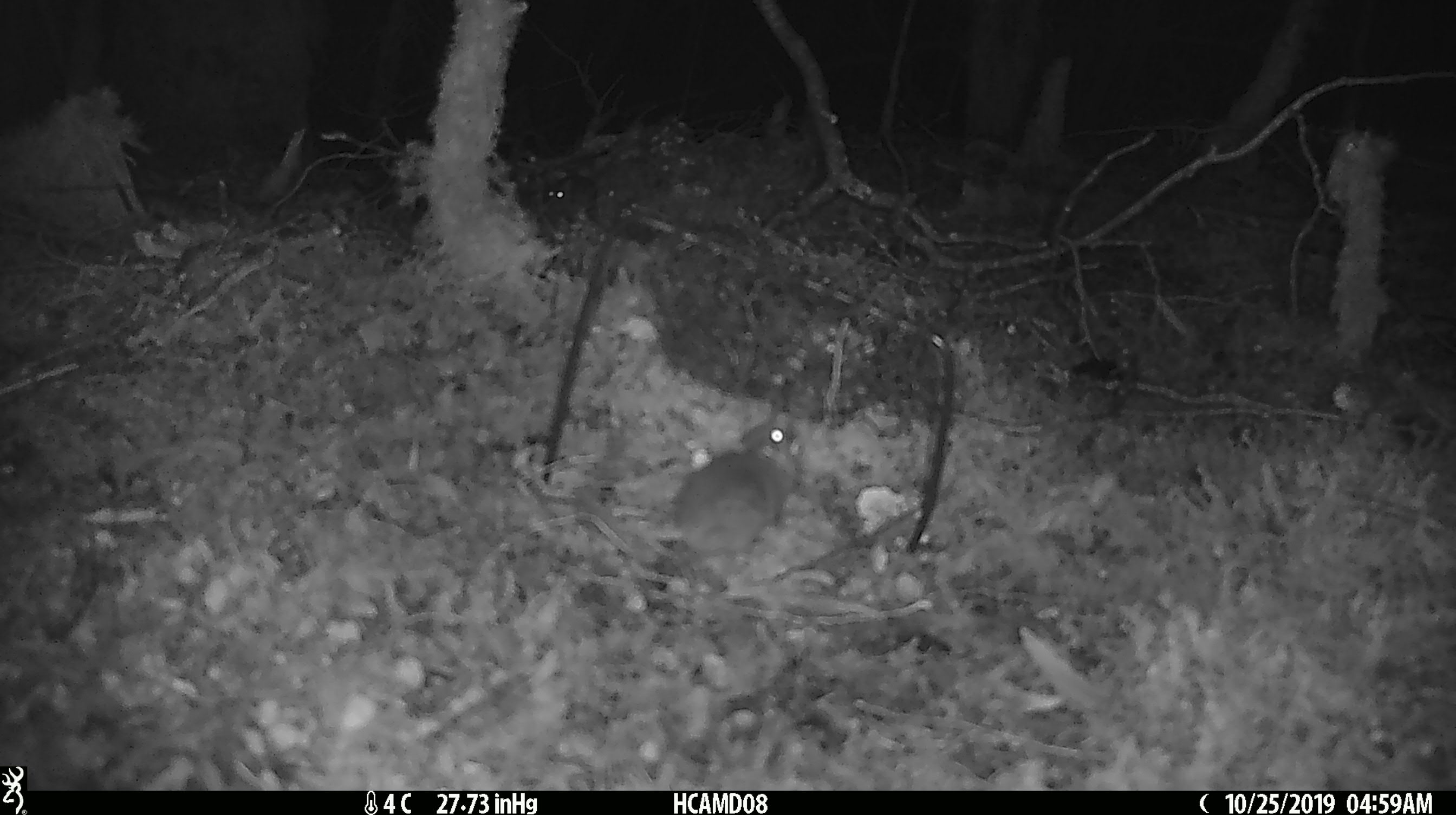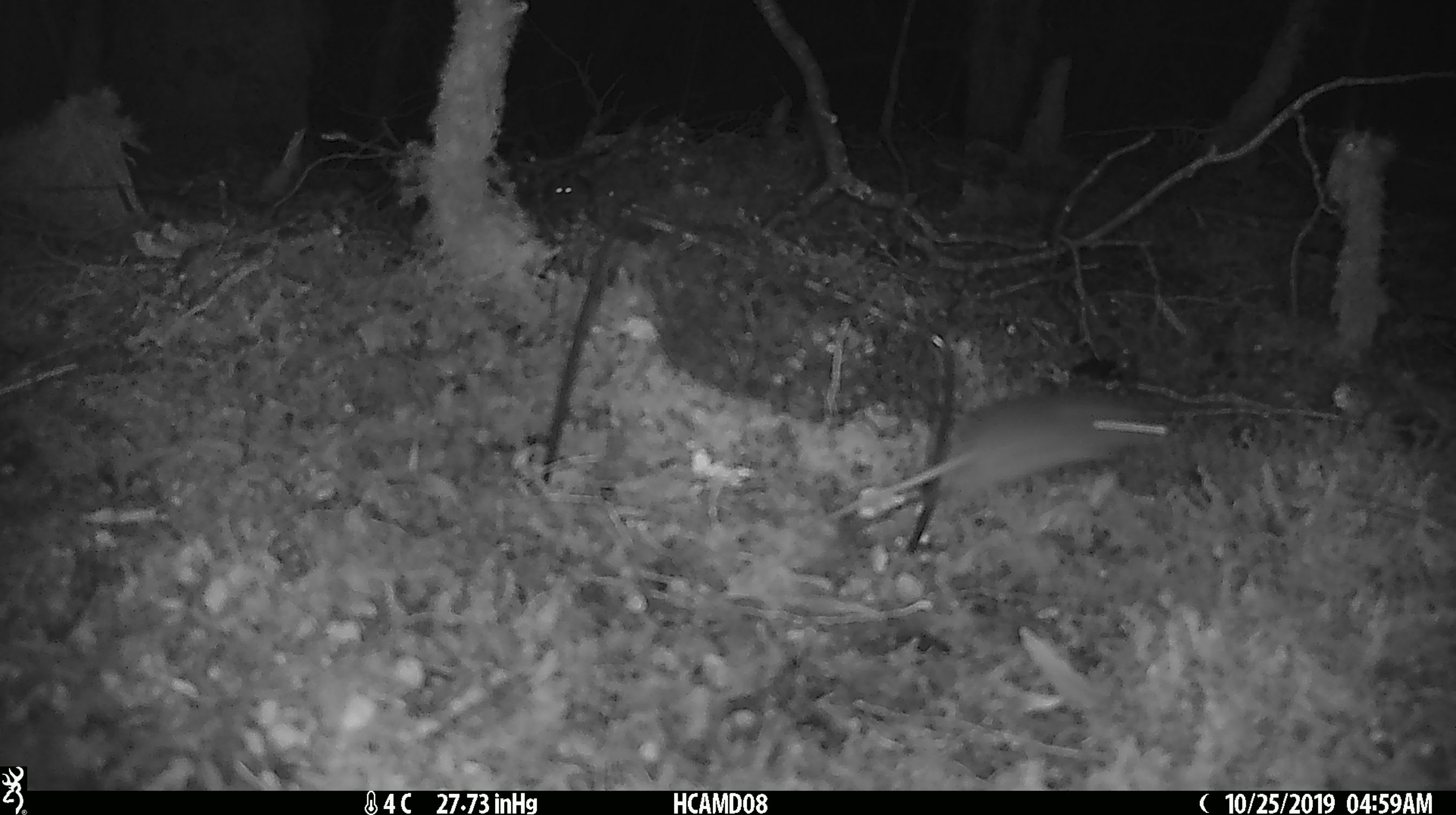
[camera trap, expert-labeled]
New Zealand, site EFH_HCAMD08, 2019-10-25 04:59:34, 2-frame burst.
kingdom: Animalia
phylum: Chordata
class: Mammalia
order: Rodentia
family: Muridae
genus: Mus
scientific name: Mus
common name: mouse